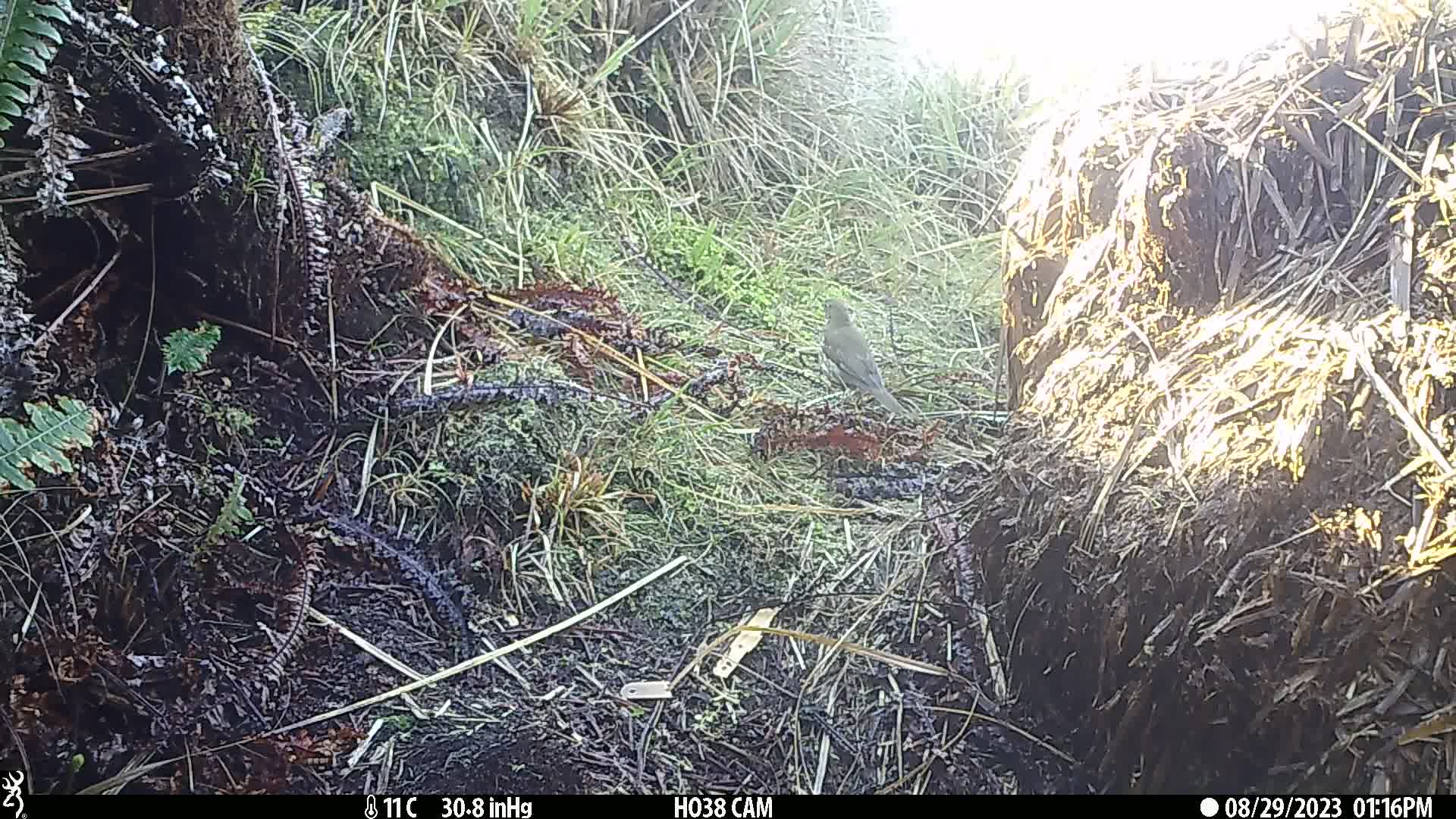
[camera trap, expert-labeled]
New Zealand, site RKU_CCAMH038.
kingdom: Animalia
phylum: Chordata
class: Aves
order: Passeriformes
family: Turdidae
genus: Turdus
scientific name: Turdus philomelos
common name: song thrush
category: thrush